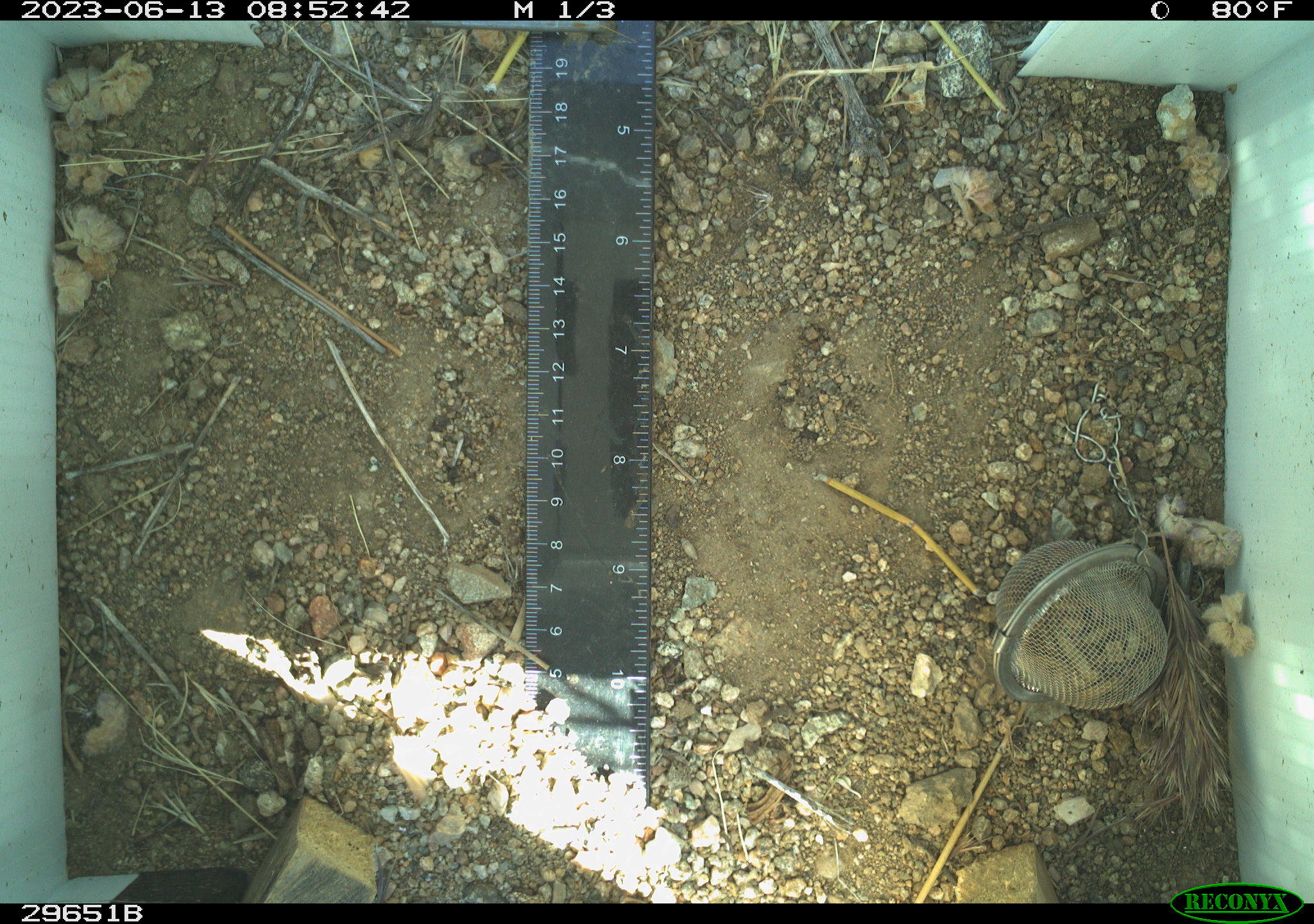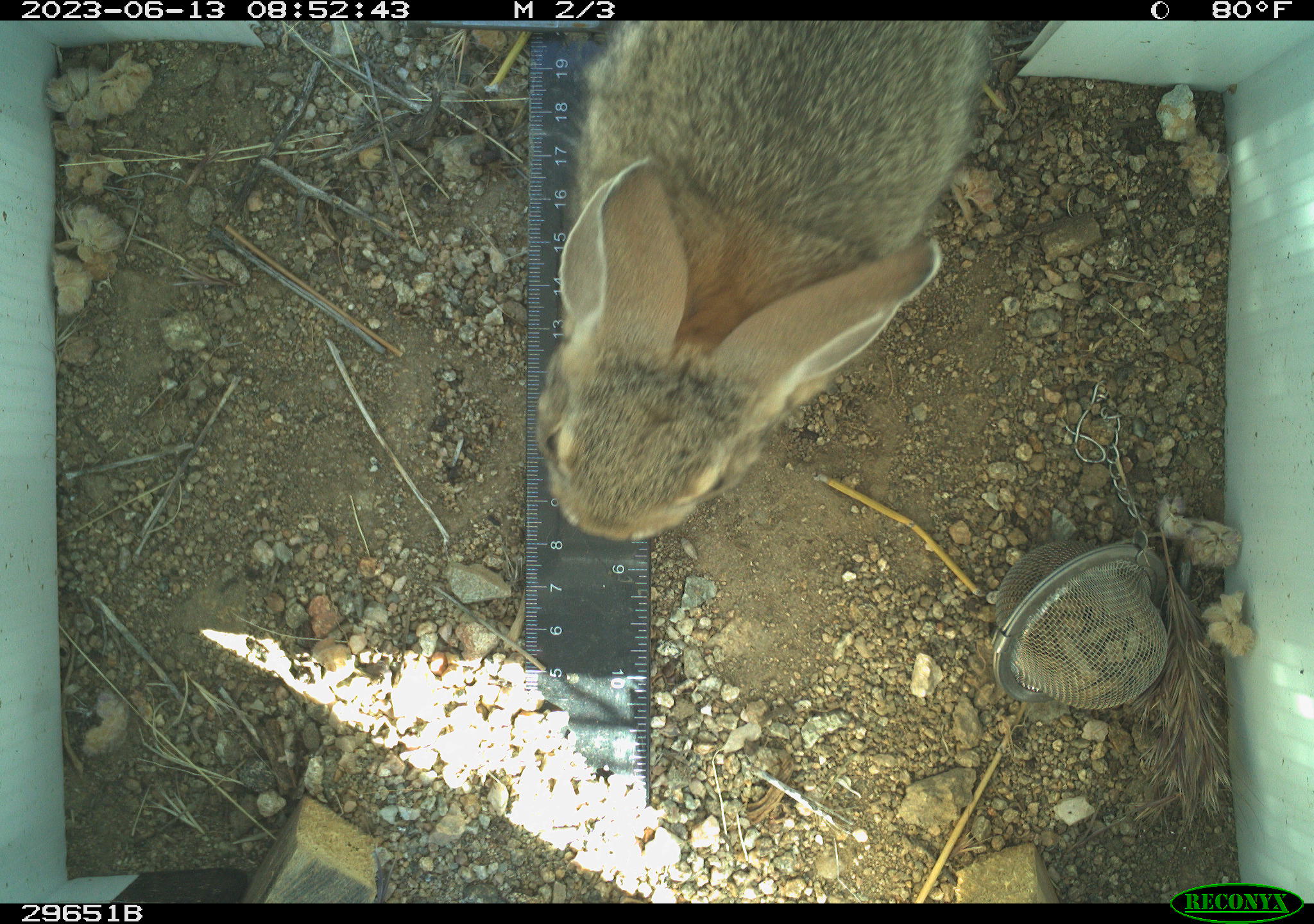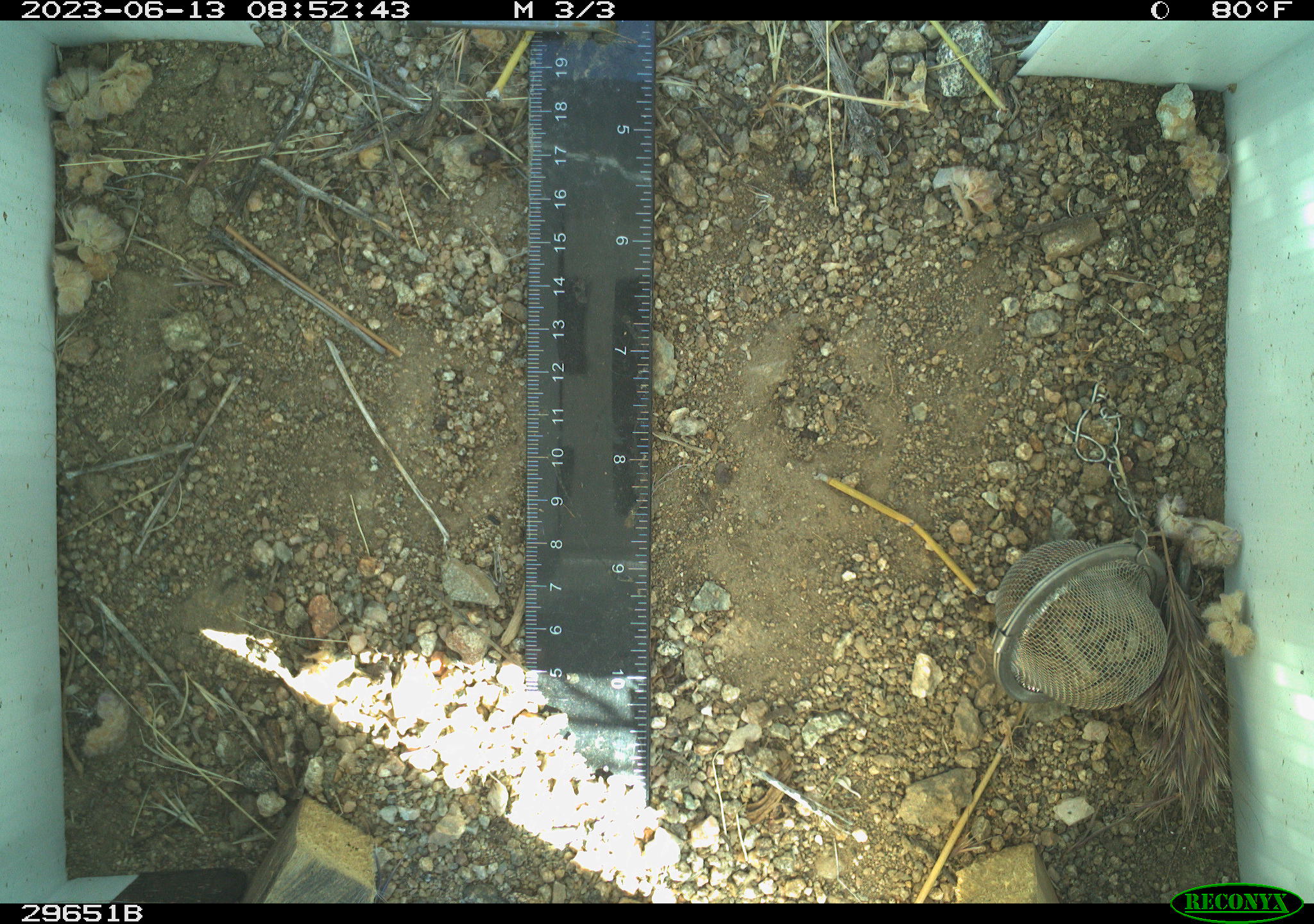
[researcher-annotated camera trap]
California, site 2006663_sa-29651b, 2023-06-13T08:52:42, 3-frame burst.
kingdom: Animalia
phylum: Chordata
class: Mammalia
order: Lagomorpha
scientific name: Lagomorpha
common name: hares, rabbits, and pikas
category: lagomorpha order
Lagomorpha order (hares, rabbits, and pikas) (Lagomorpha).